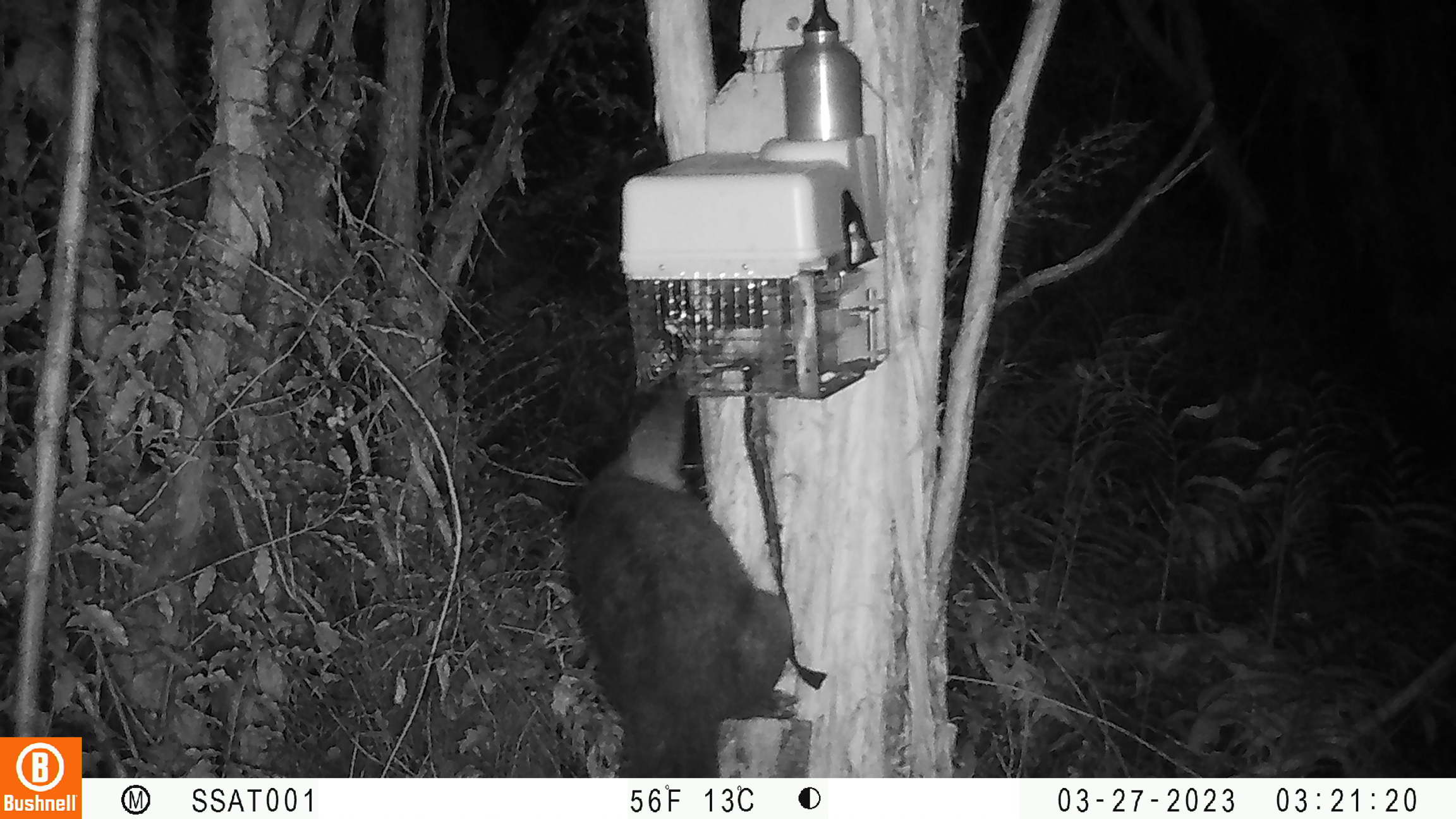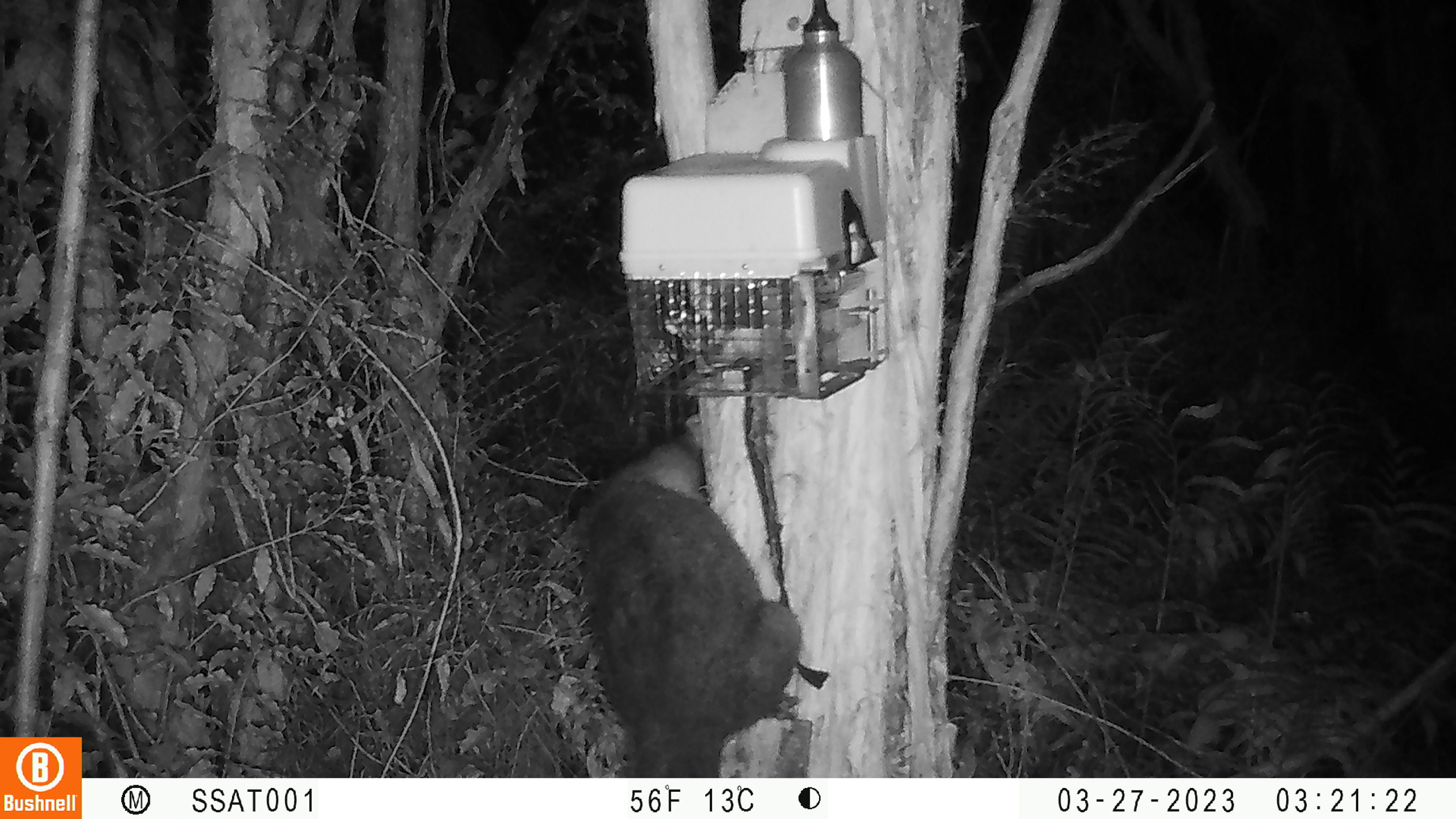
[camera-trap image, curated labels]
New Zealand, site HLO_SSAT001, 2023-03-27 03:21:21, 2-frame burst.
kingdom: Animalia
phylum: Chordata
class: Mammalia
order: Diprotodontia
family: Phalangeridae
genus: Trichosurus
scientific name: Trichosurus vulpecula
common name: common brushtail possum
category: possum